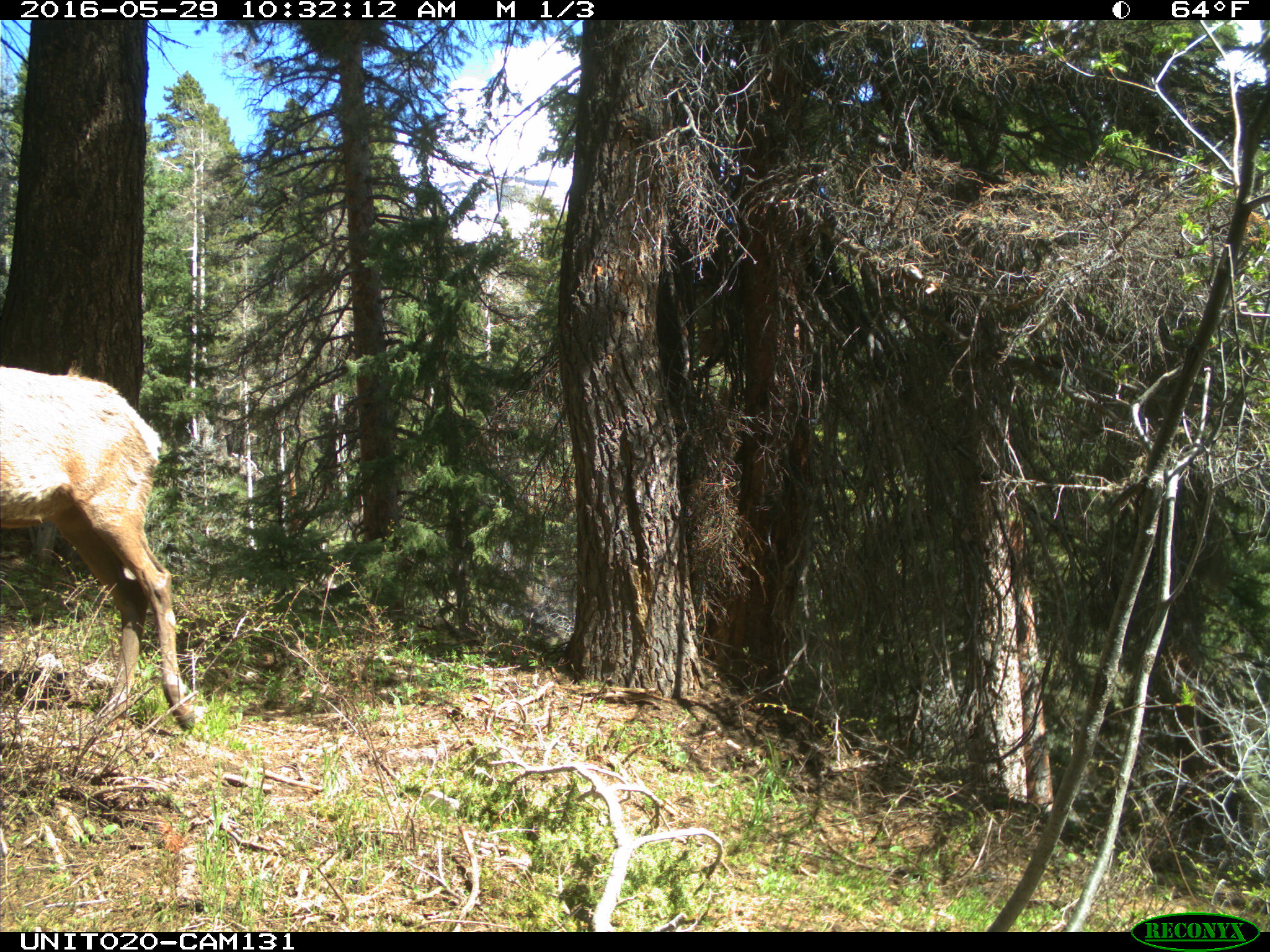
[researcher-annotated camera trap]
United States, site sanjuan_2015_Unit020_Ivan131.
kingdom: Animalia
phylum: Chordata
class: Mammalia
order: Artiodactyla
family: Cervidae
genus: Cervus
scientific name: Cervus elaphus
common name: red deer